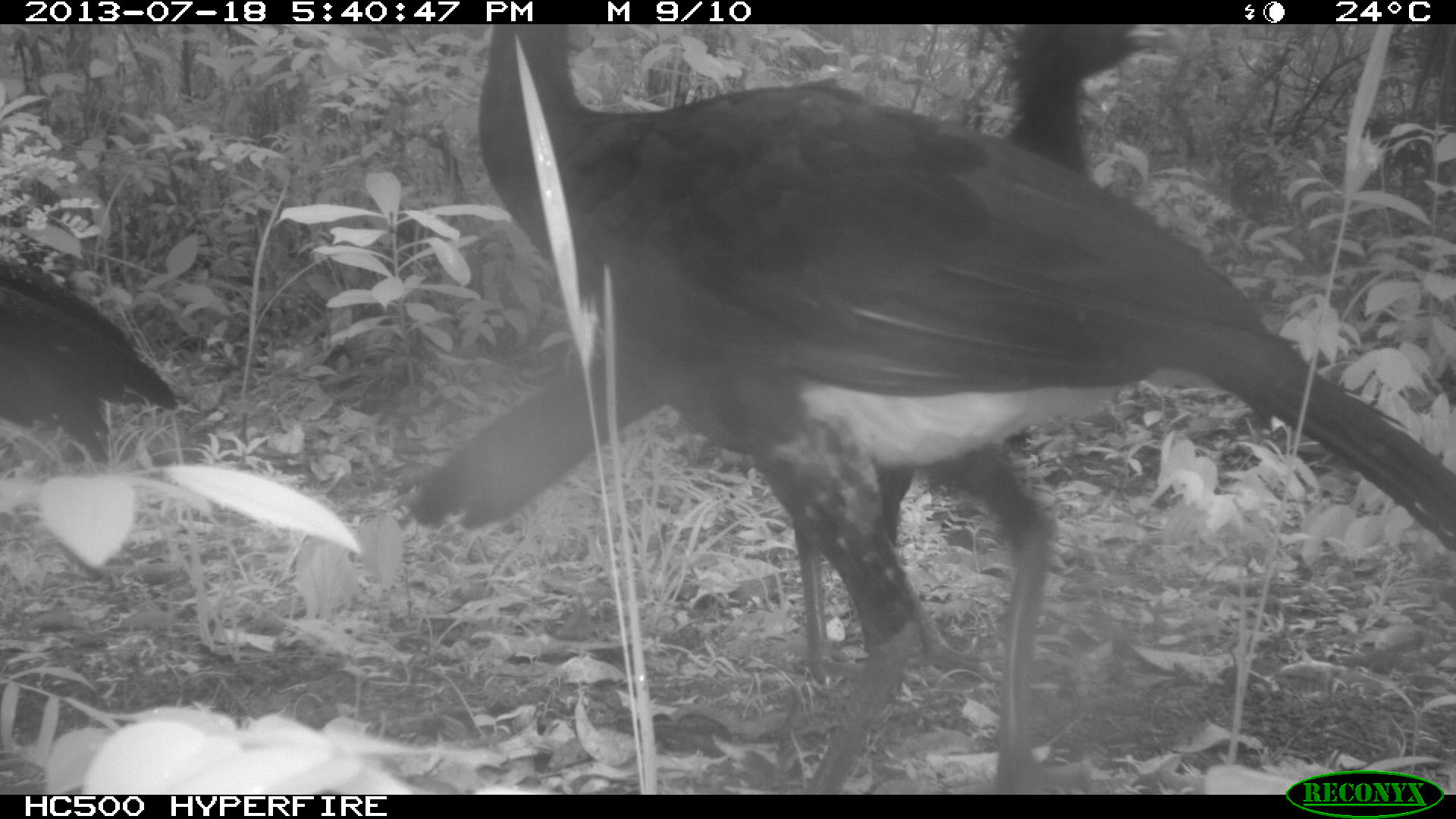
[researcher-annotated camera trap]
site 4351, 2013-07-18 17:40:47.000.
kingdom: Animalia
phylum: Chordata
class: Aves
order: Galliformes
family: Cracidae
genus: Crax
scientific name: Crax rubra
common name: great curassow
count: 4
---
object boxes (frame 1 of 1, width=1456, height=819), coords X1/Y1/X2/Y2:
crax rubra: 471/27/1454/792; 400/22/1189/683; 0/251/180/471